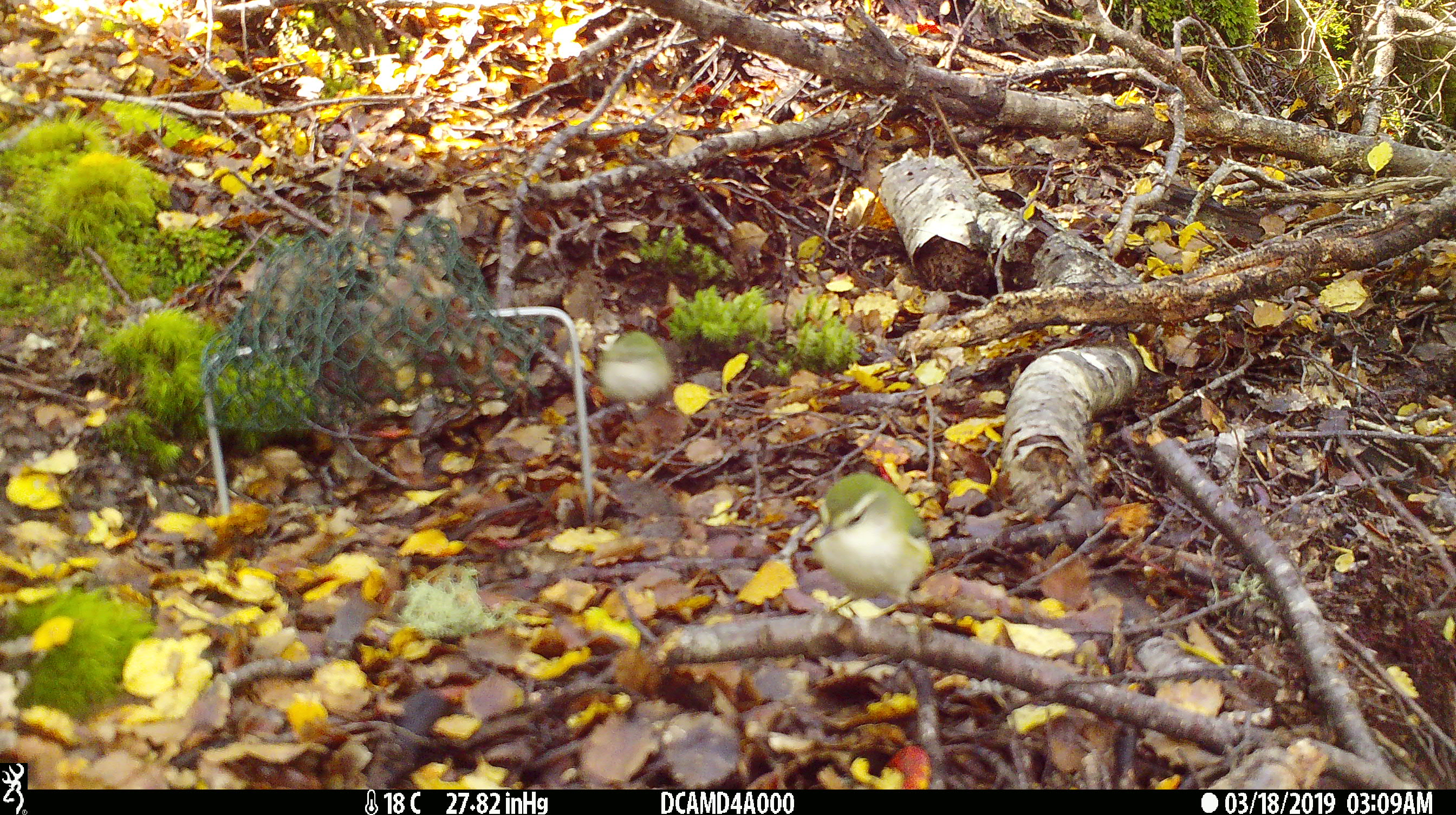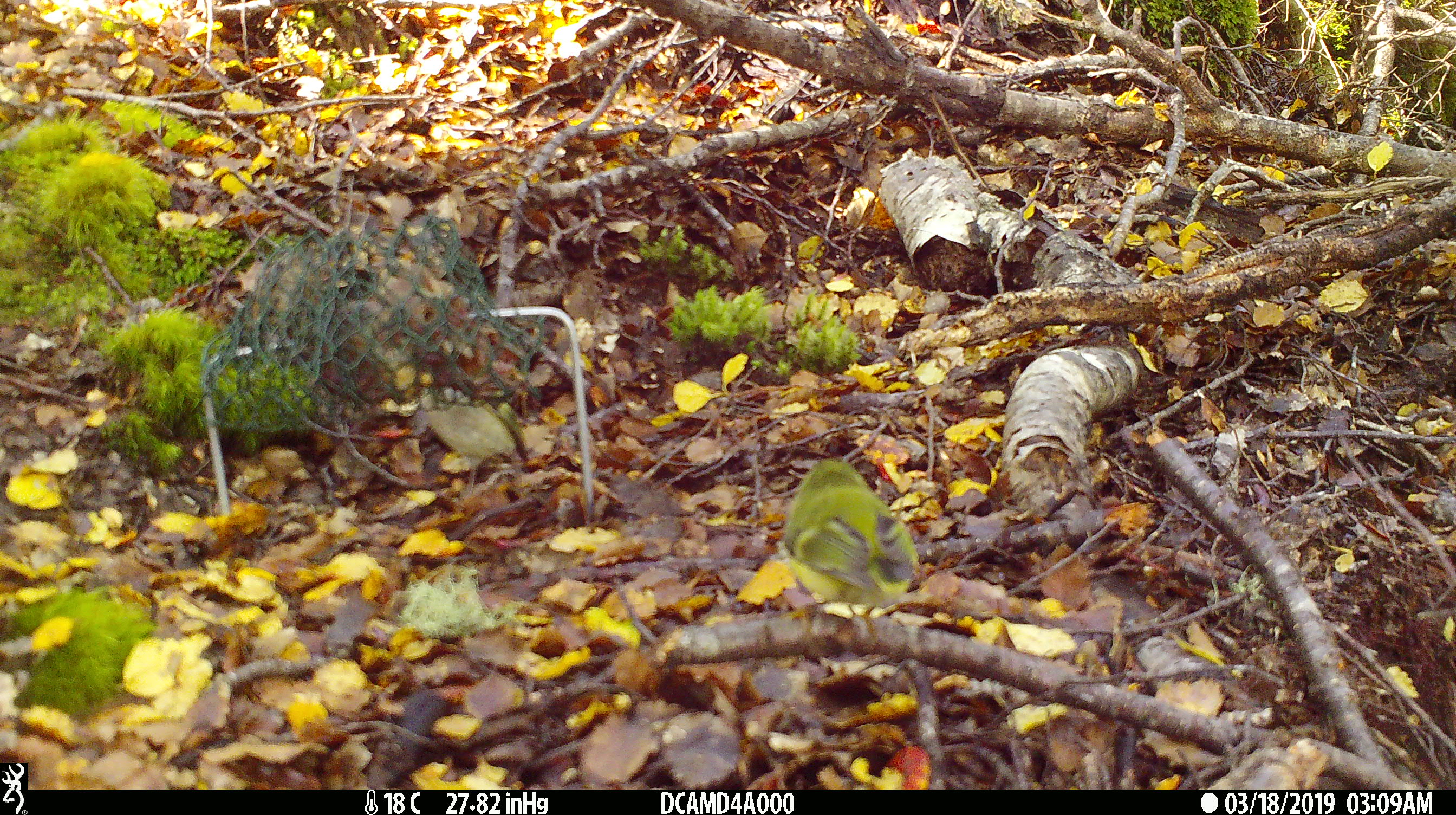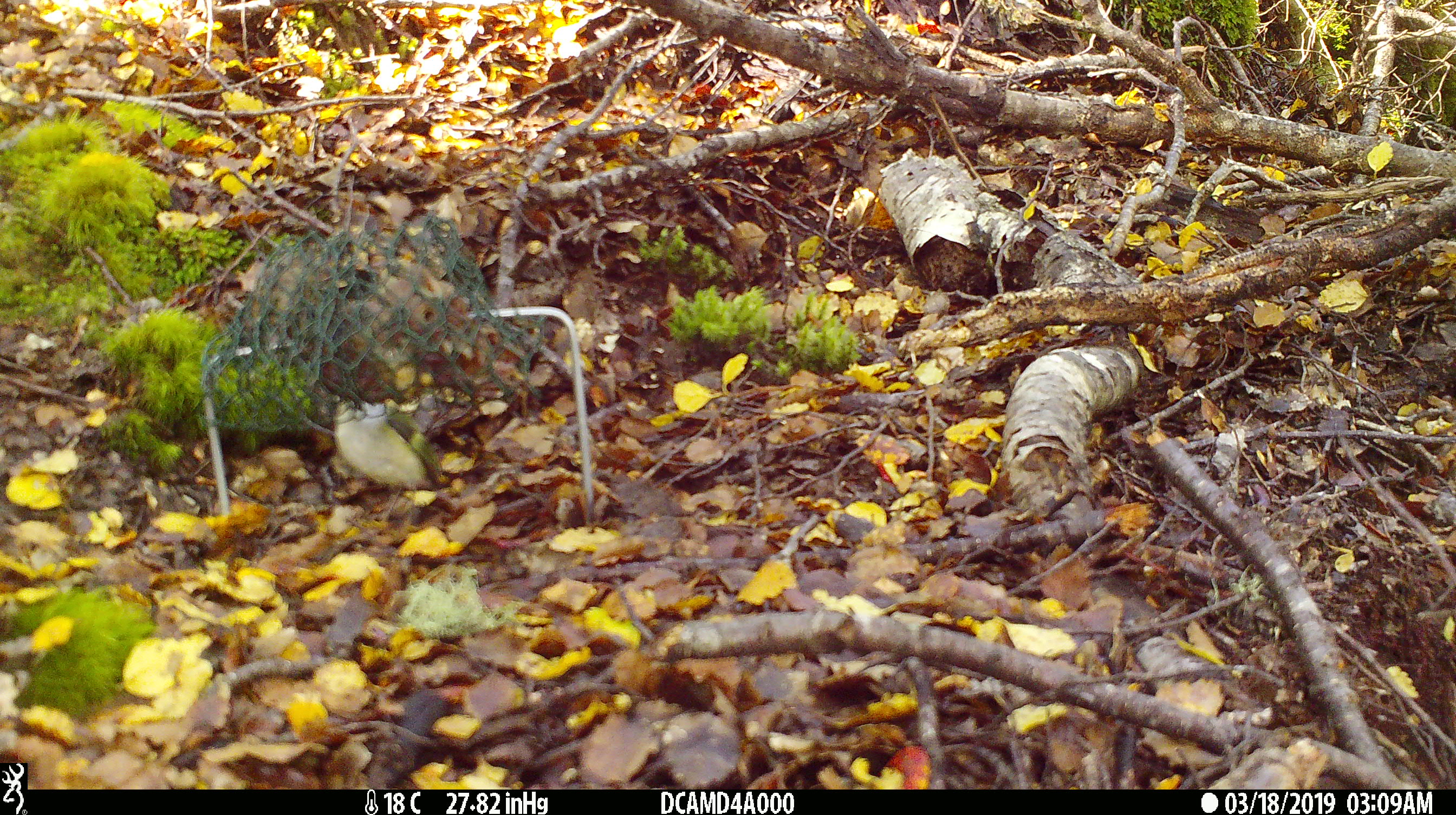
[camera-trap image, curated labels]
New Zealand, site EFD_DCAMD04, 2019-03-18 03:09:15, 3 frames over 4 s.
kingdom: Animalia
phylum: Chordata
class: Aves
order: Passeriformes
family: Acanthisittidae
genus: Acanthisitta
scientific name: Acanthisitta chloris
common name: rifleman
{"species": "rifleman (Acanthisitta chloris)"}